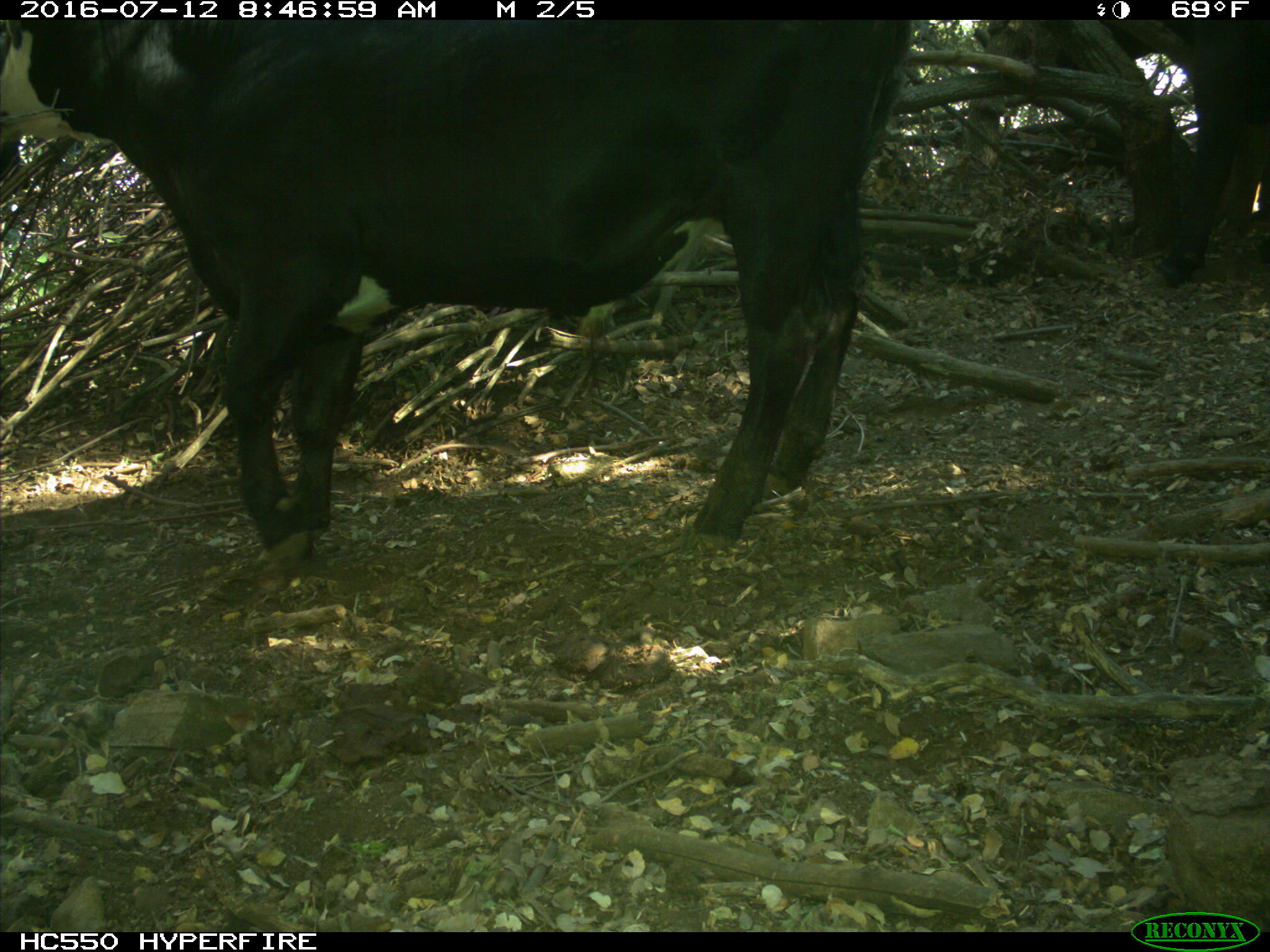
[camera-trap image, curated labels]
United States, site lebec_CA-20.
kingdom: Animalia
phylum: Chordata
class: Mammalia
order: Artiodactyla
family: Bovidae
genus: Bos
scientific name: Bos taurus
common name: domestic cow